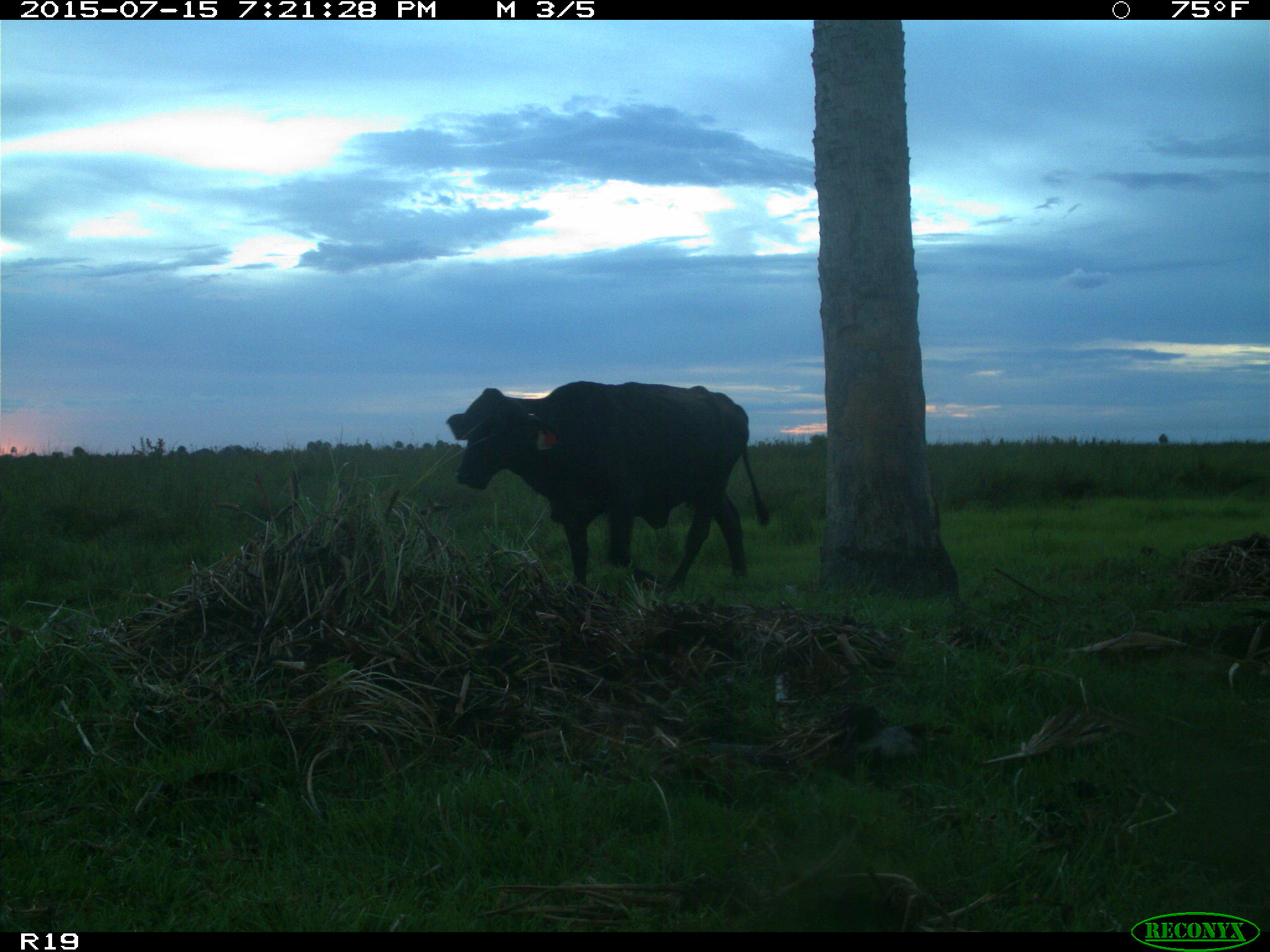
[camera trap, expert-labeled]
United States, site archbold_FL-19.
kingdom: Animalia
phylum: Chordata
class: Mammalia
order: Artiodactyla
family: Bovidae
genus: Bos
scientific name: Bos taurus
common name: domestic cow